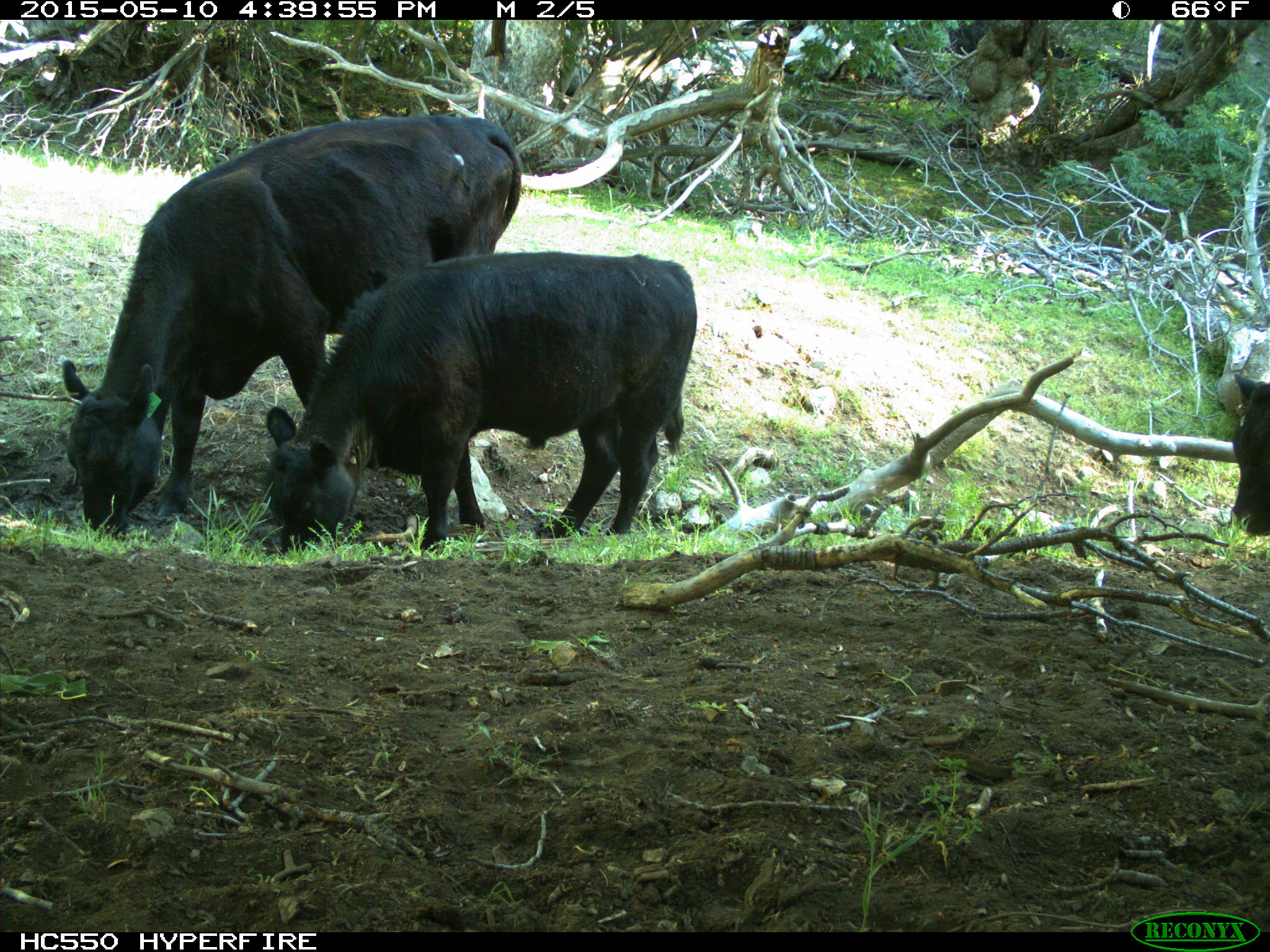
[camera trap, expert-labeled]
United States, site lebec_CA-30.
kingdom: Animalia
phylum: Chordata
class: Mammalia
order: Artiodactyla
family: Bovidae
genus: Bos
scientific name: Bos taurus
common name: domestic cow